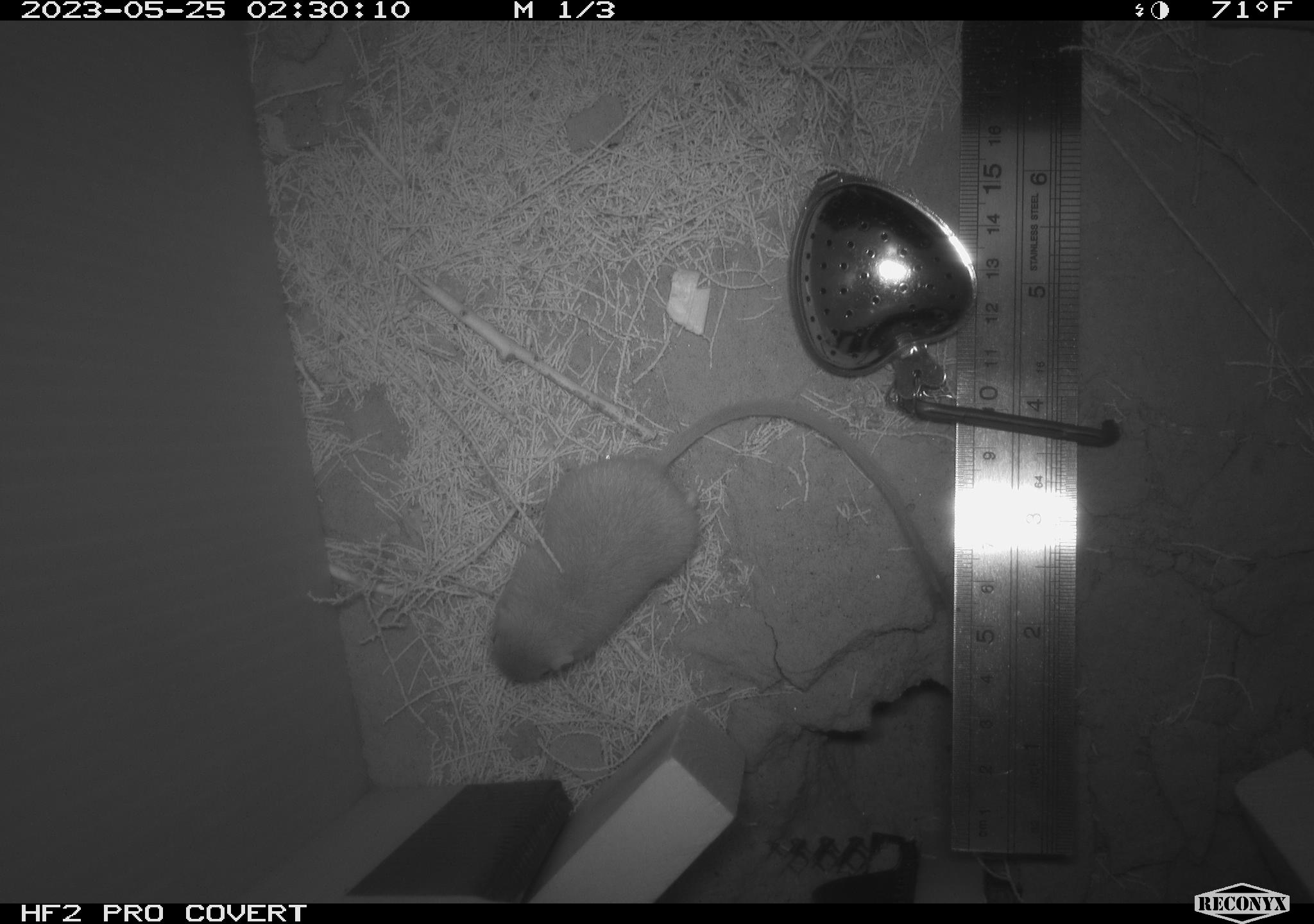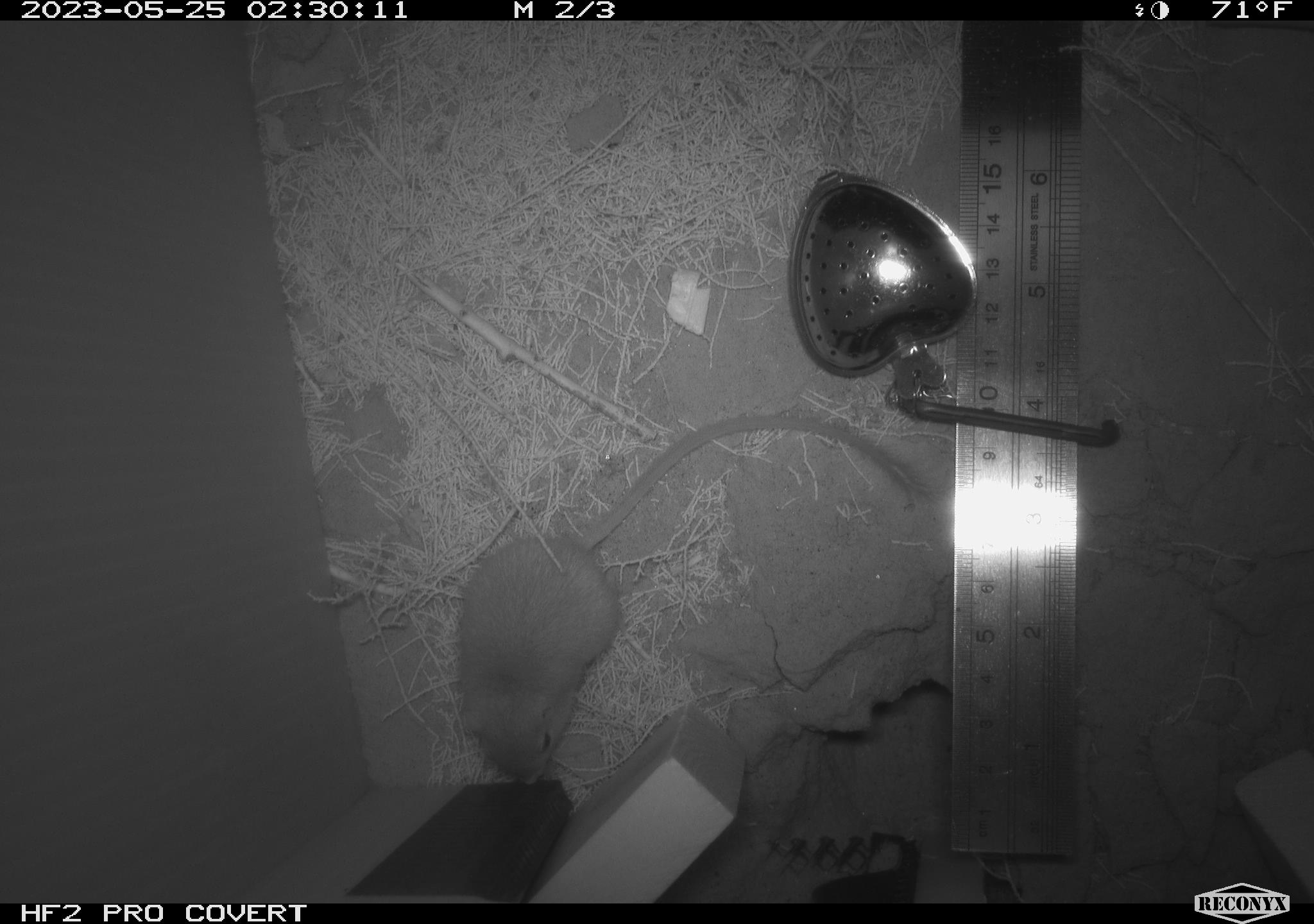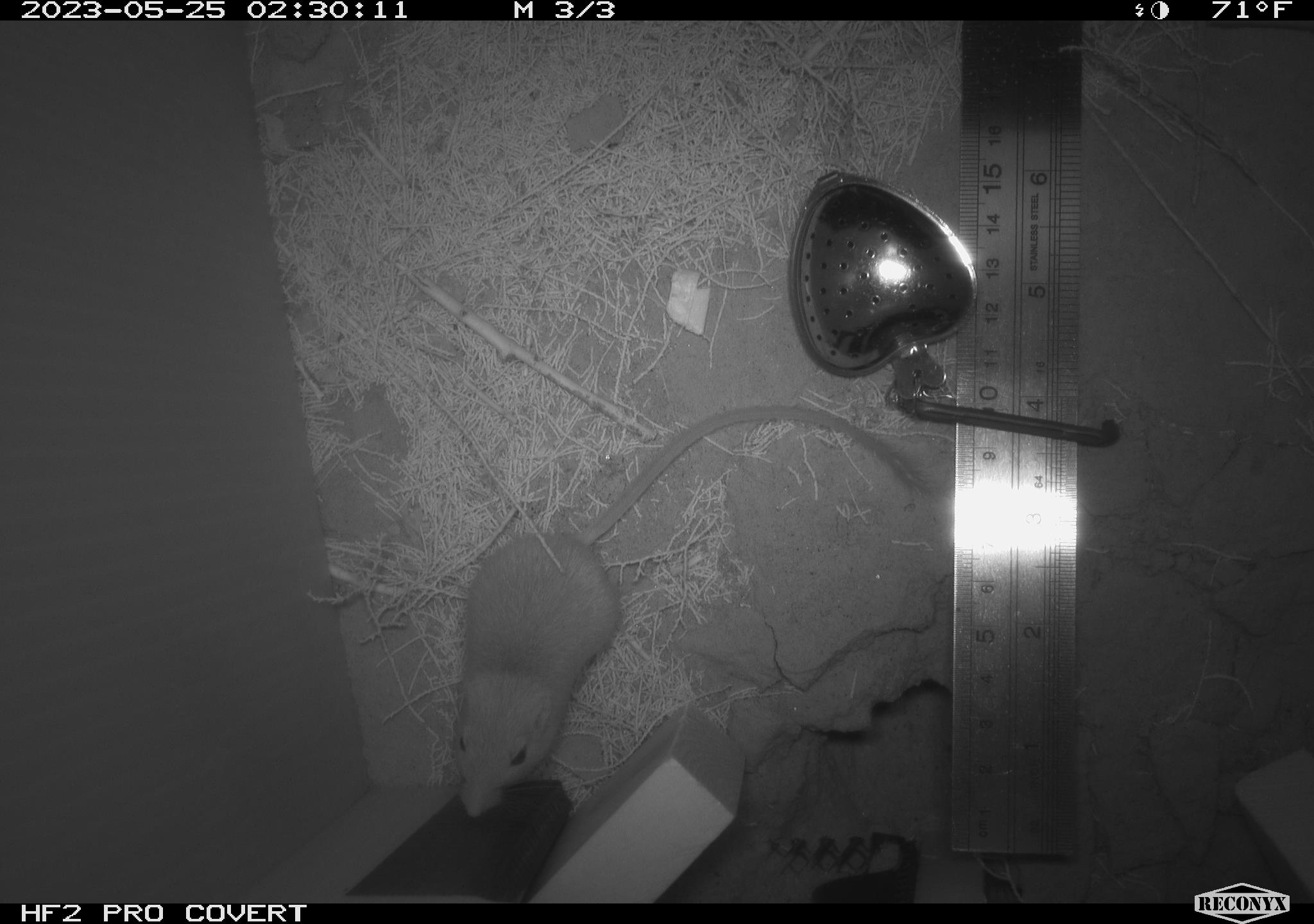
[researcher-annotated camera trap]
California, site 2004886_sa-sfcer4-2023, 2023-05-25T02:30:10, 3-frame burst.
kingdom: Animalia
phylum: Chordata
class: Mammalia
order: Rodentia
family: Heteromyidae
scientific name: Heteromyidae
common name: kangaroo rats and pocket mice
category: heteromyidae family